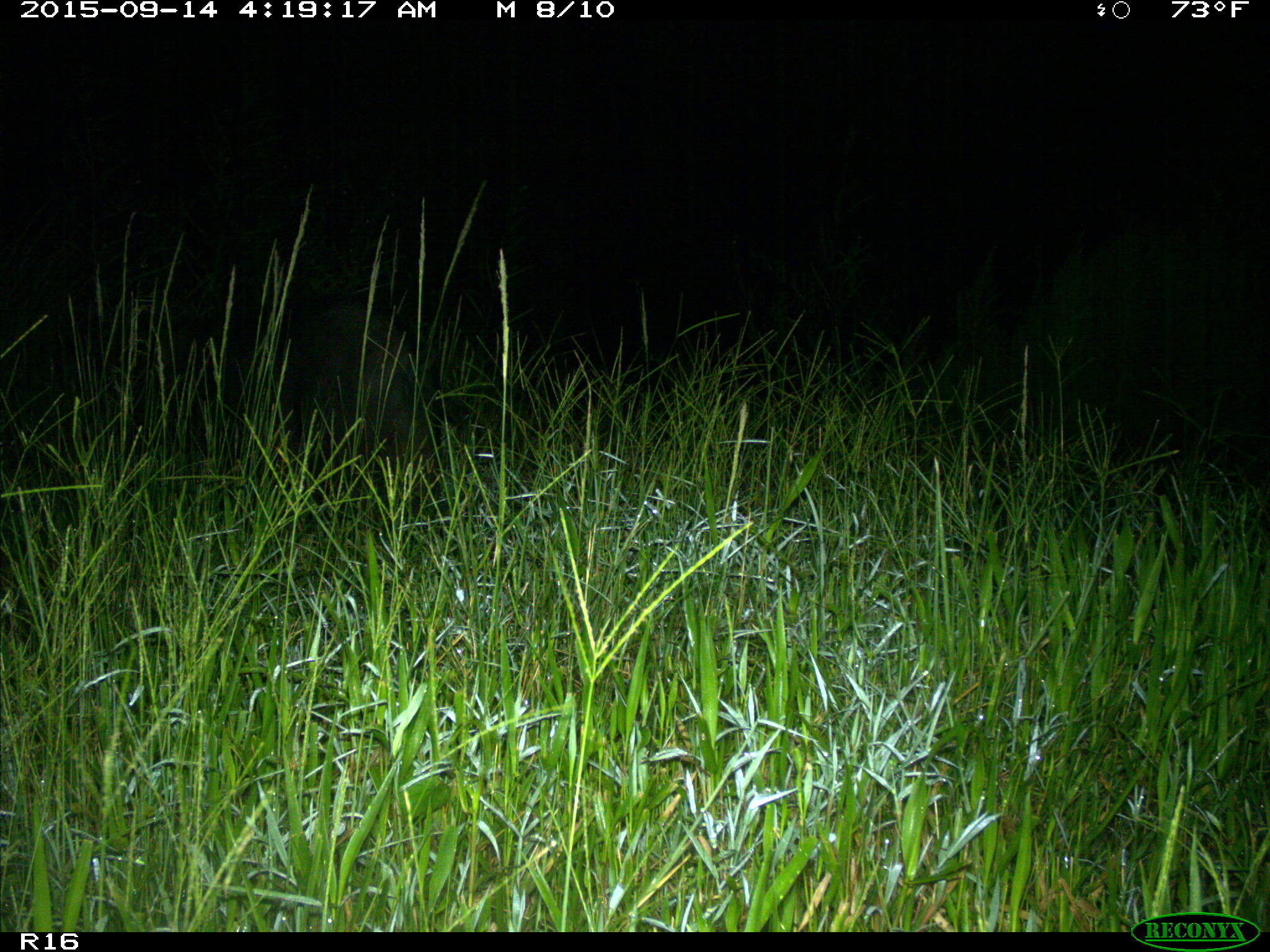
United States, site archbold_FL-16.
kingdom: Animalia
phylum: Chordata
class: Mammalia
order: Artiodactyla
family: Suidae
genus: Sus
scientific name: Sus scrofa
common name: wild boar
Sus scrofa (wild boar).